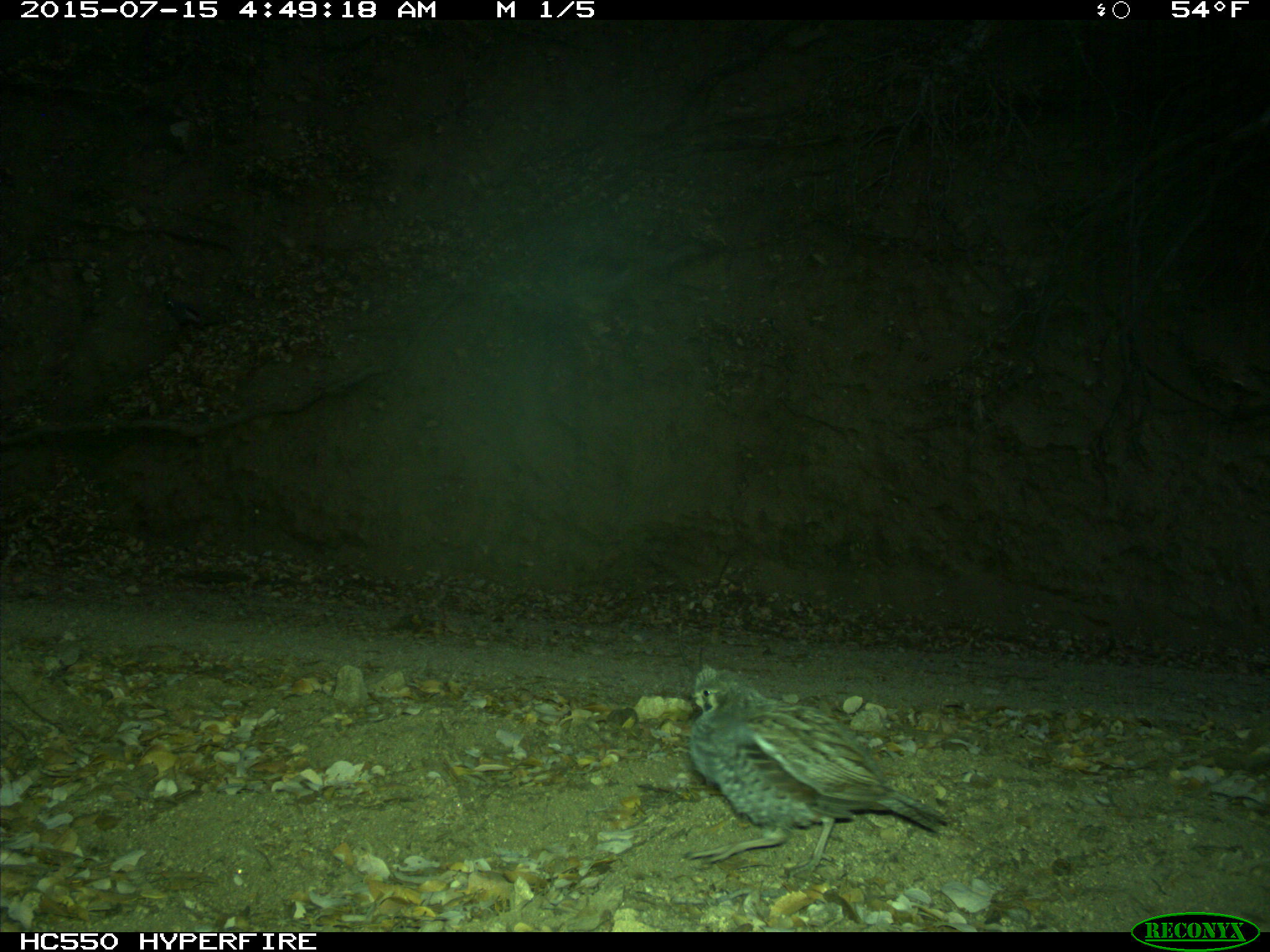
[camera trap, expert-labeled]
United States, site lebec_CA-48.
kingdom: Animalia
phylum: Chordata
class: Aves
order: Galliformes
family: Odontophoridae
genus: Callipepla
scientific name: Callipepla californica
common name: california quail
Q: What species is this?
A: Callipepla californica (california quail).